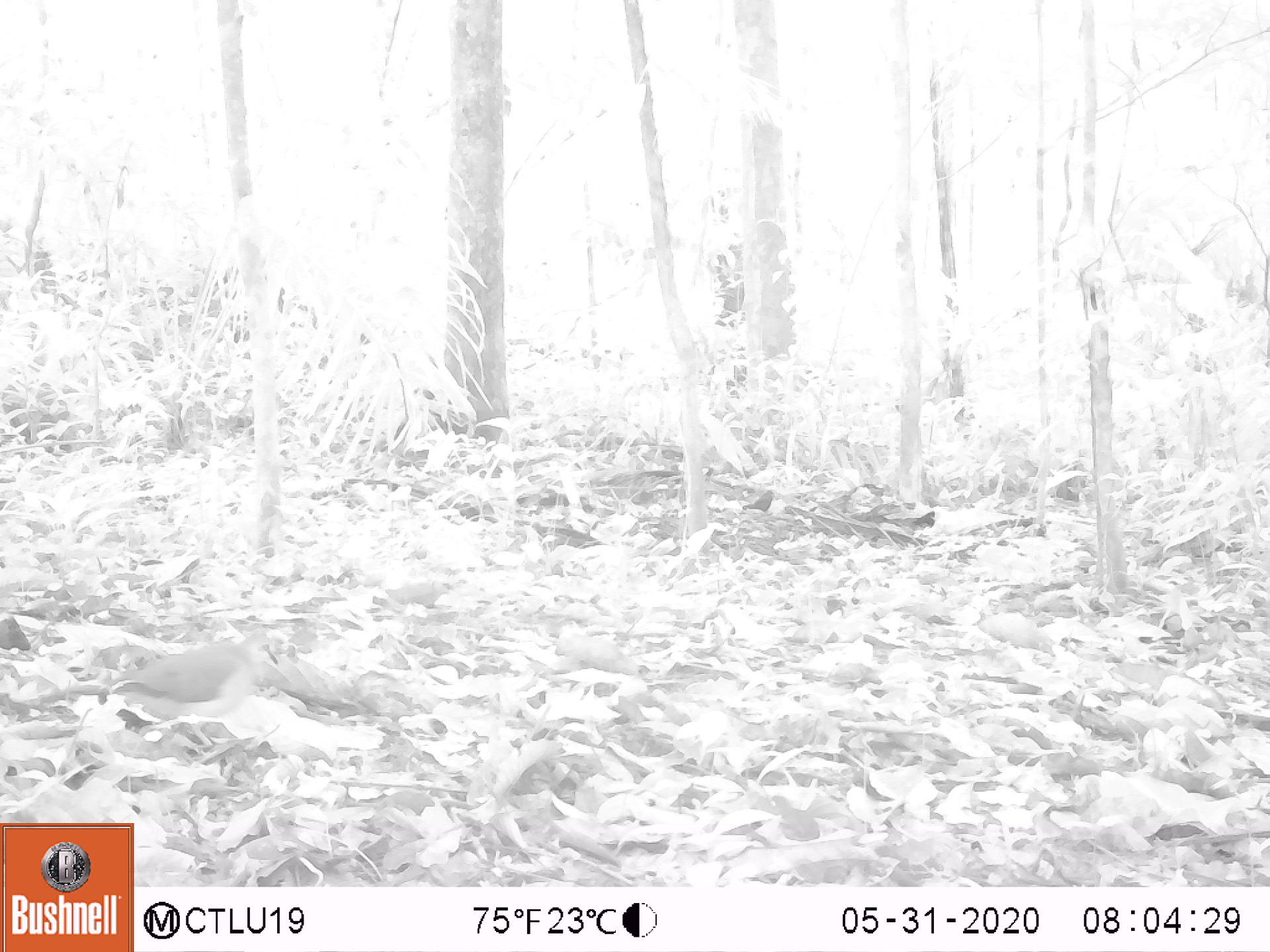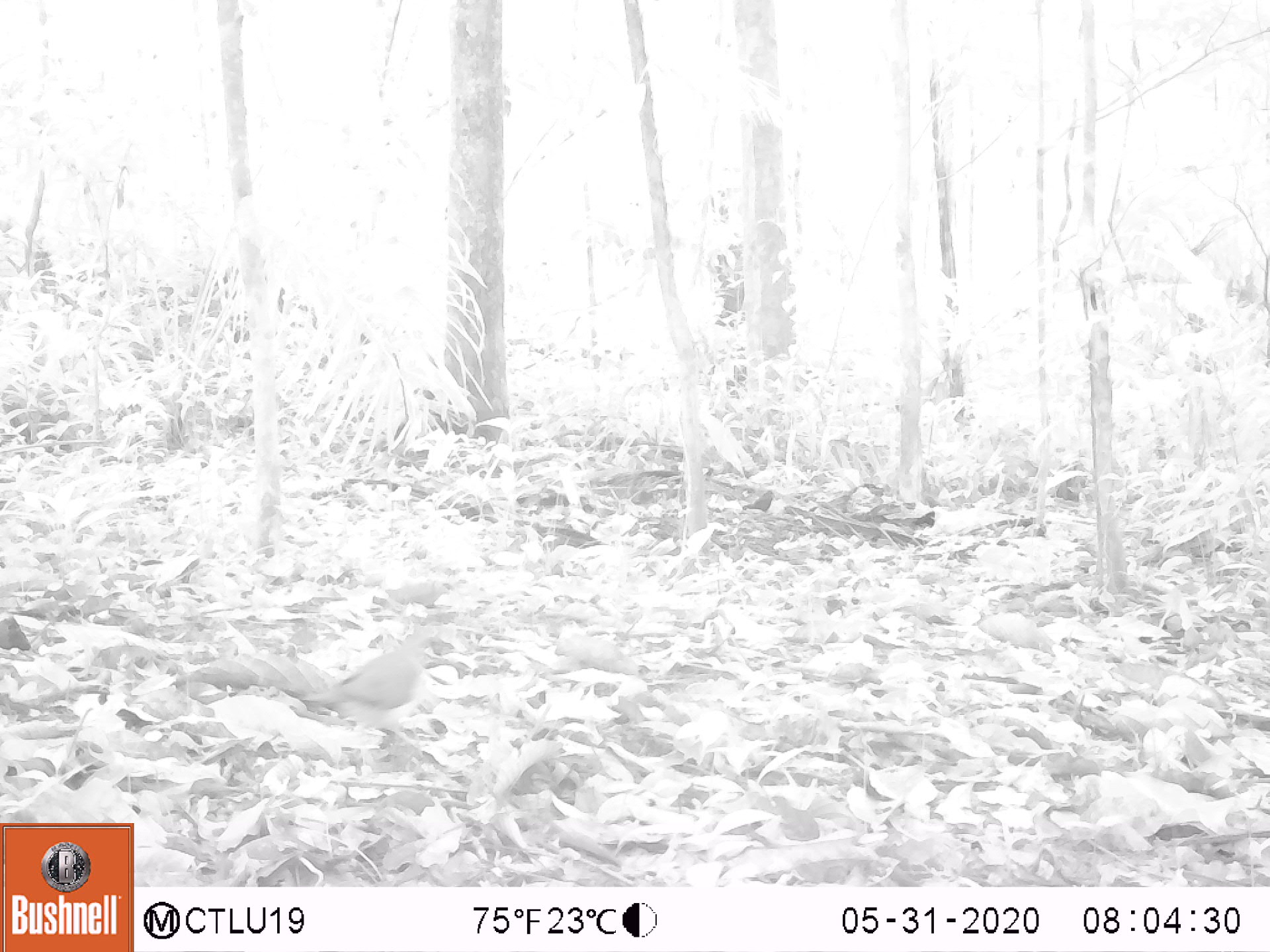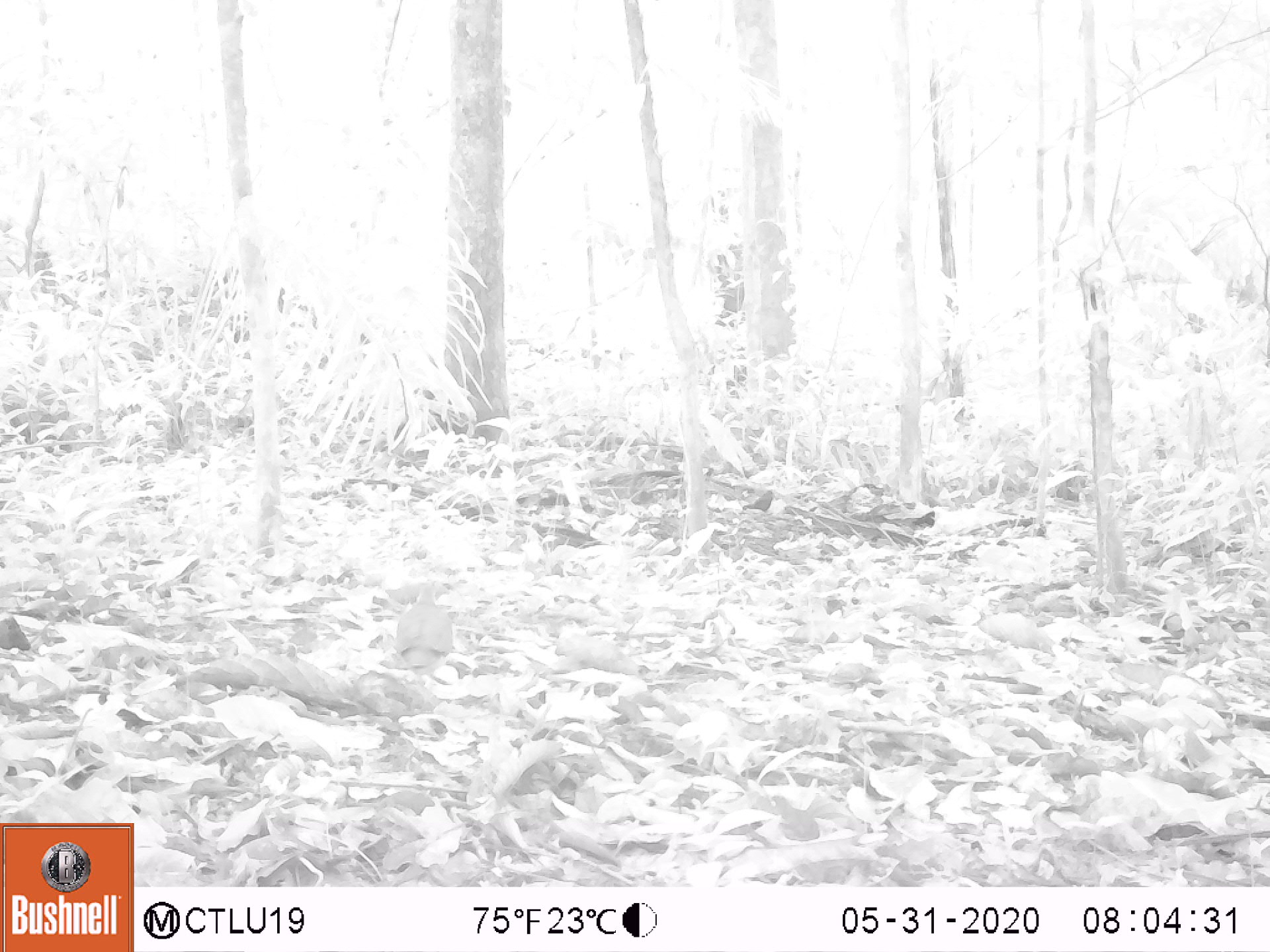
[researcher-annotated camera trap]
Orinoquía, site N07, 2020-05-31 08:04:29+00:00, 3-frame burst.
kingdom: Animalia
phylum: Chordata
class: Aves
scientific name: Aves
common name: bird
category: unknown bird